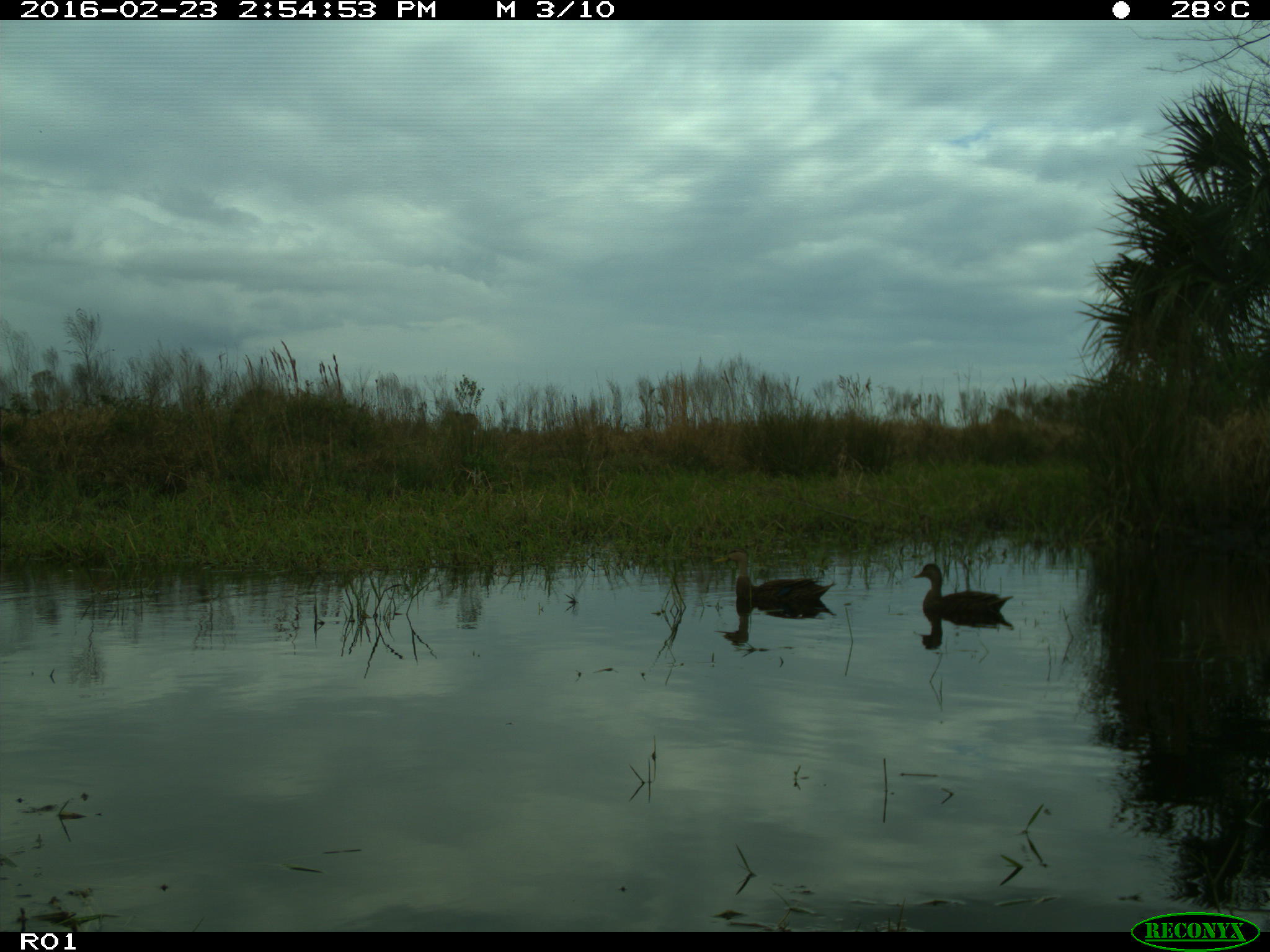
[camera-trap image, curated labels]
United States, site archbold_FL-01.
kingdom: Animalia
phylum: Chordata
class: Aves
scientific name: Aves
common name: birds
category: unidentified bird